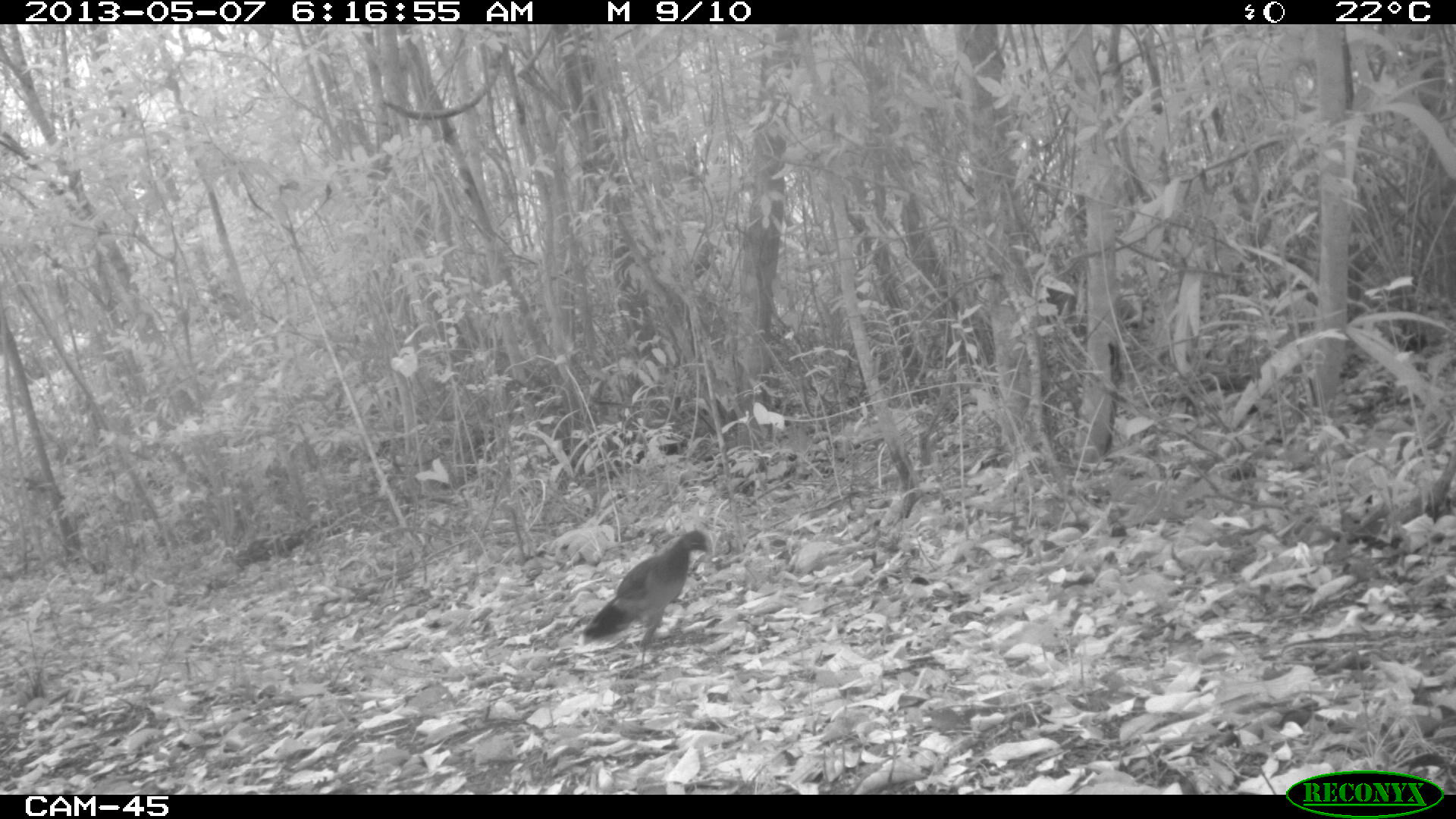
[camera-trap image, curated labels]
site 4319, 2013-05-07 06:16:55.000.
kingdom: Animalia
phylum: Chordata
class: Aves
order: Galliformes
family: Cracidae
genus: Ortalis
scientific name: Ortalis vetula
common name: plain chachalaca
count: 1